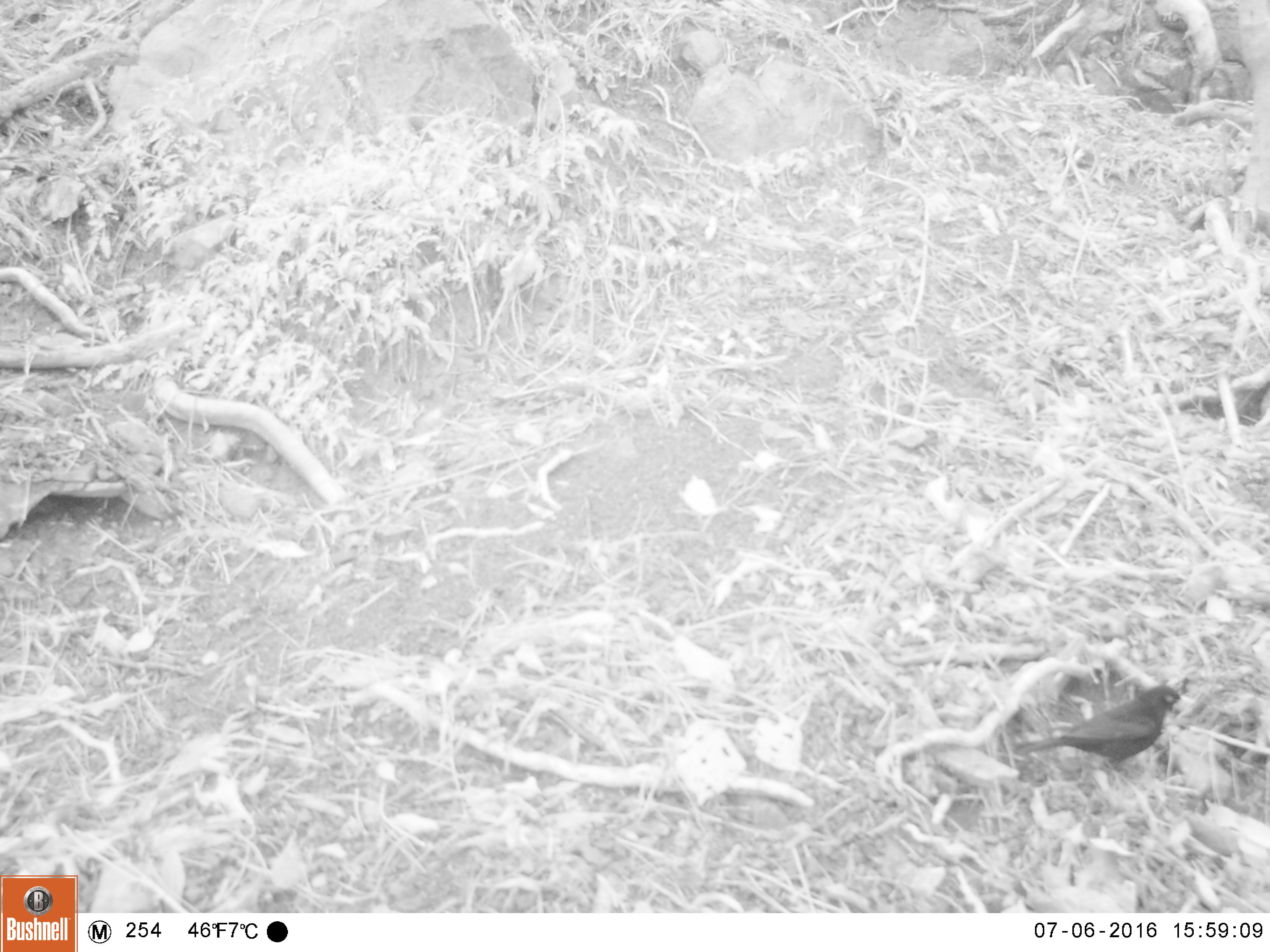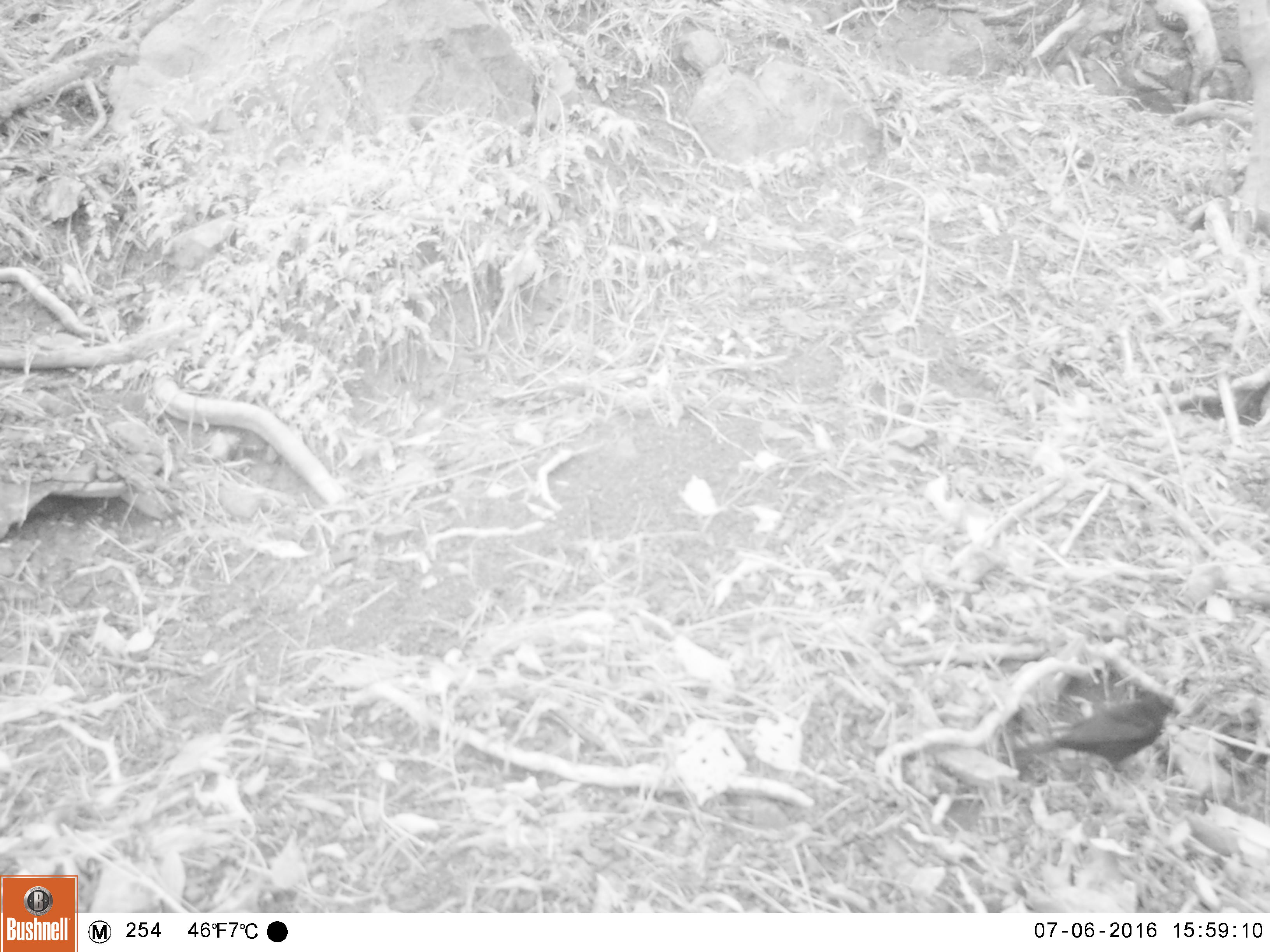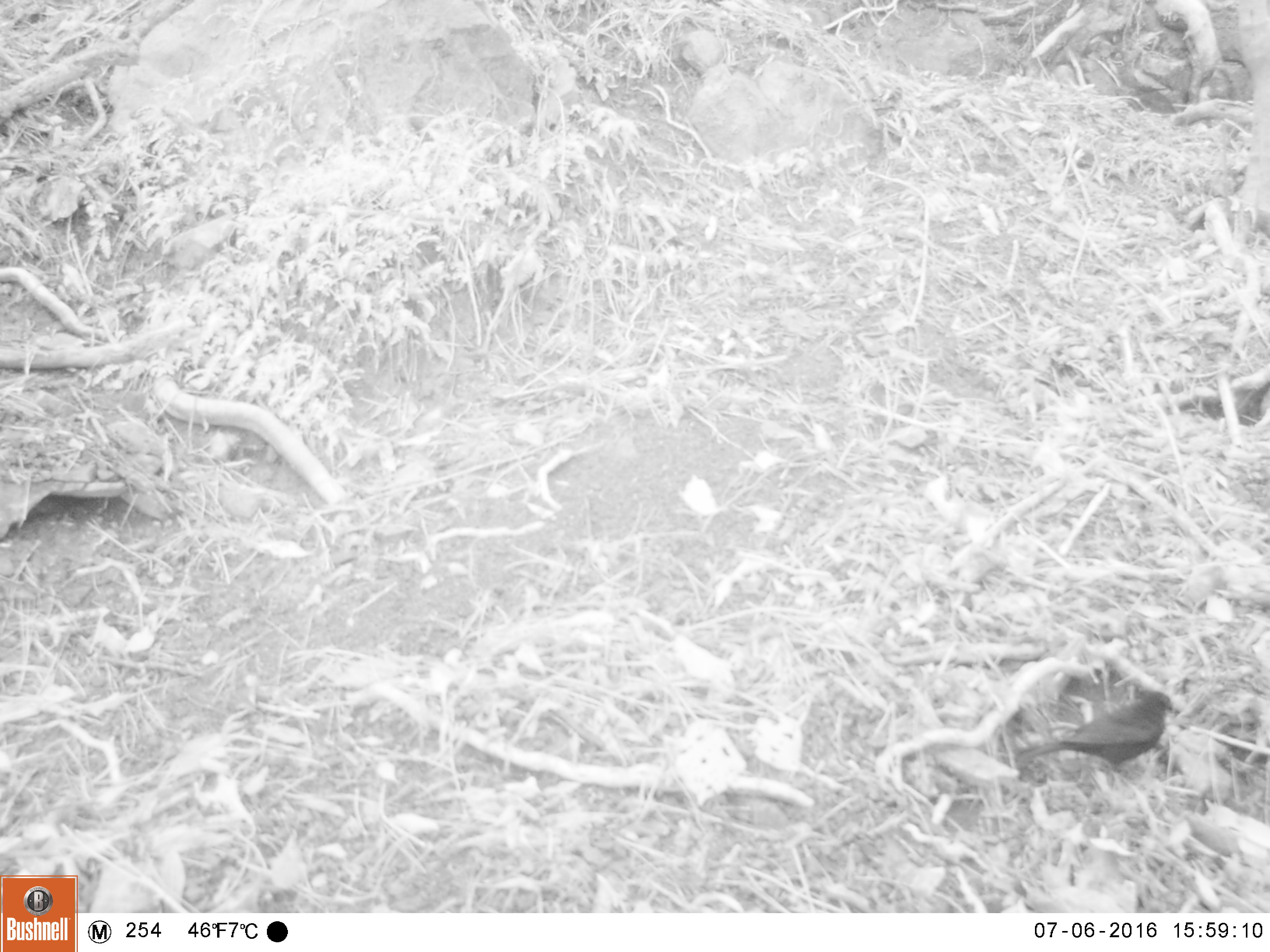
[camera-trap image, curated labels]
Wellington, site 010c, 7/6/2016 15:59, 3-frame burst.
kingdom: Animalia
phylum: Chordata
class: Aves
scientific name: Aves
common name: bird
Bird (Aves).